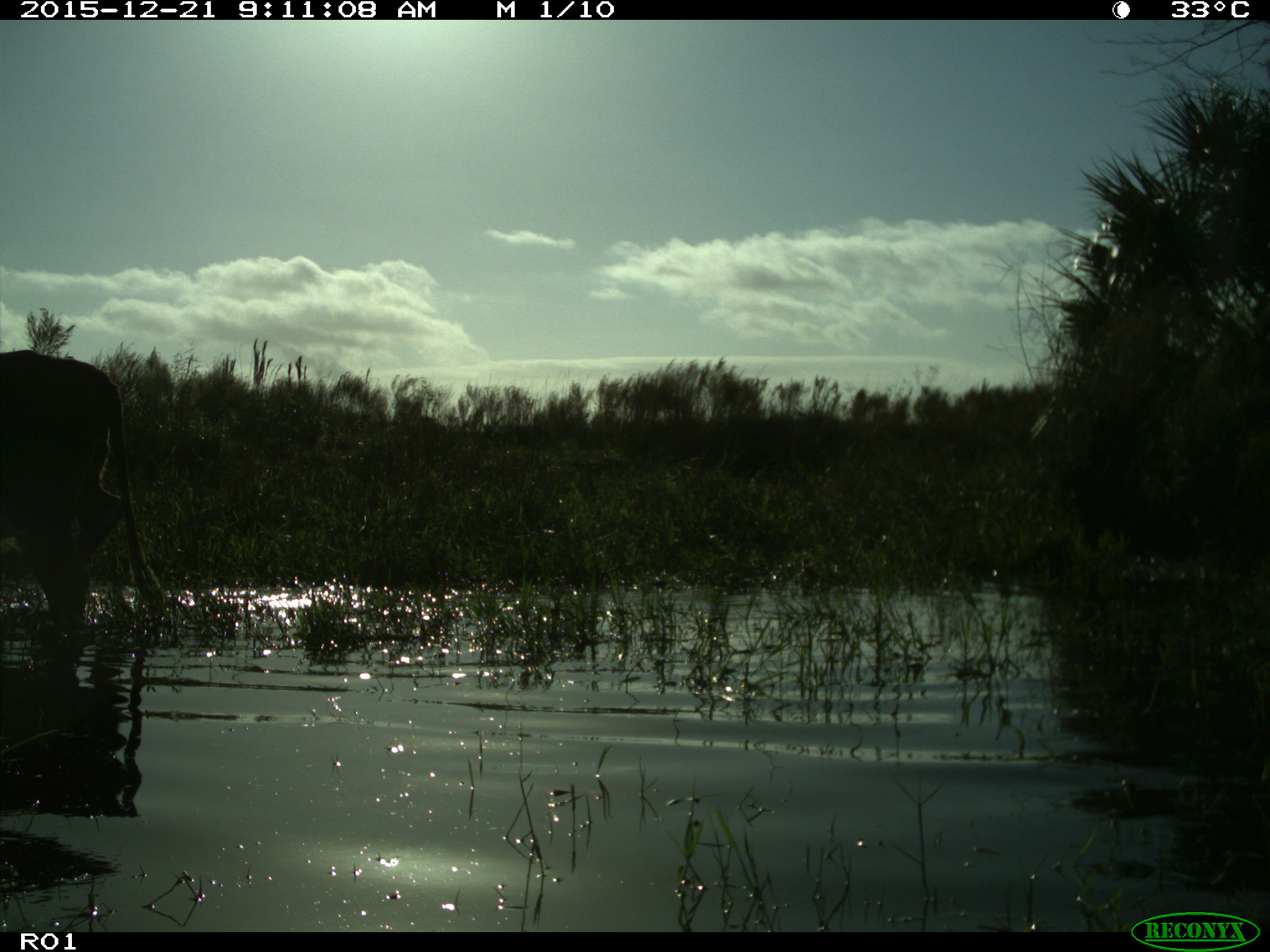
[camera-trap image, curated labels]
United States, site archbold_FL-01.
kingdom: Animalia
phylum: Chordata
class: Mammalia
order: Artiodactyla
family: Bovidae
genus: Bos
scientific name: Bos taurus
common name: domestic cow